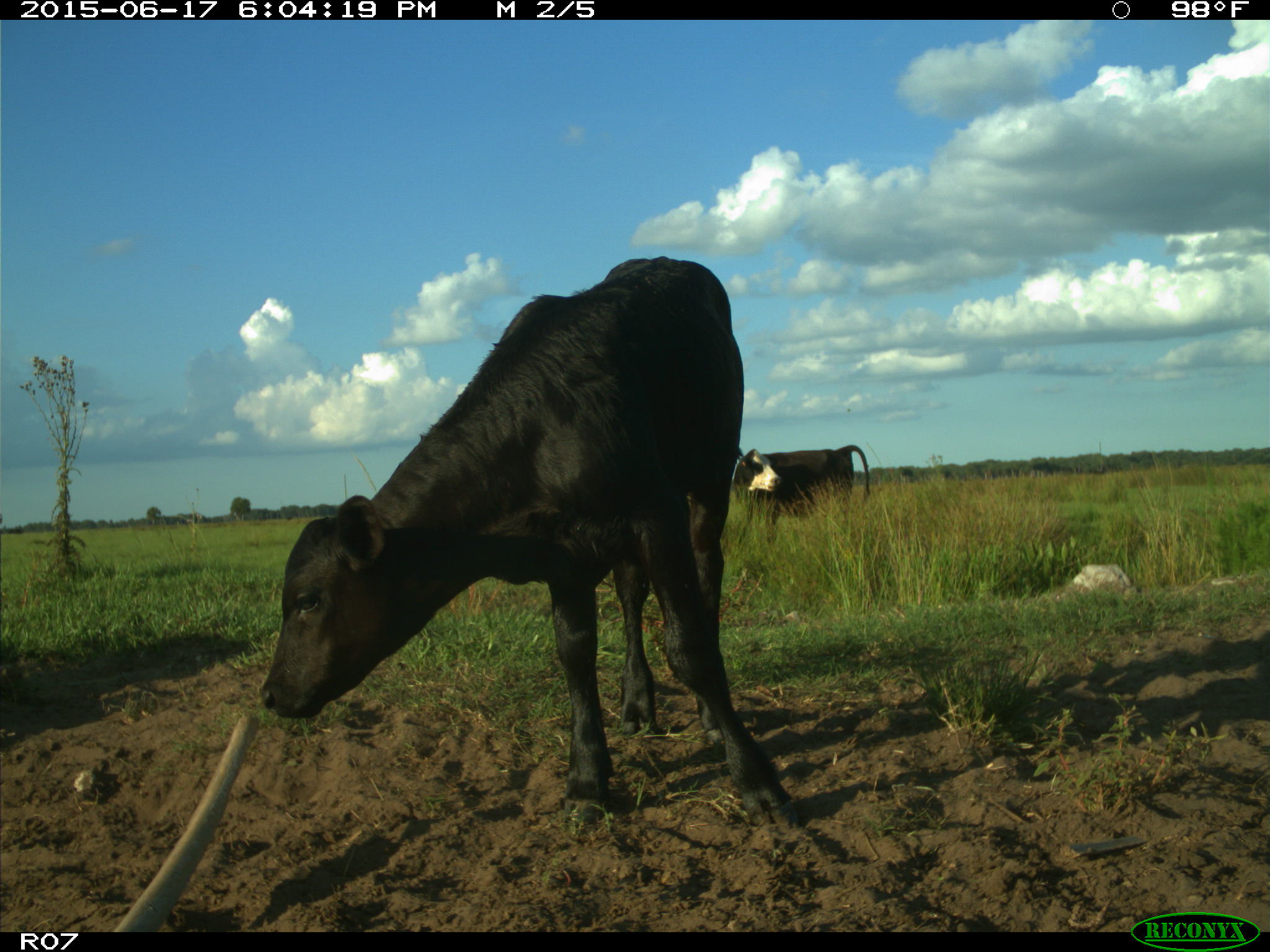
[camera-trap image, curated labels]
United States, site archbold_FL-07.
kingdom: Animalia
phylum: Chordata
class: Mammalia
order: Artiodactyla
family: Bovidae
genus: Bos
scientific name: Bos taurus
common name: domestic cow